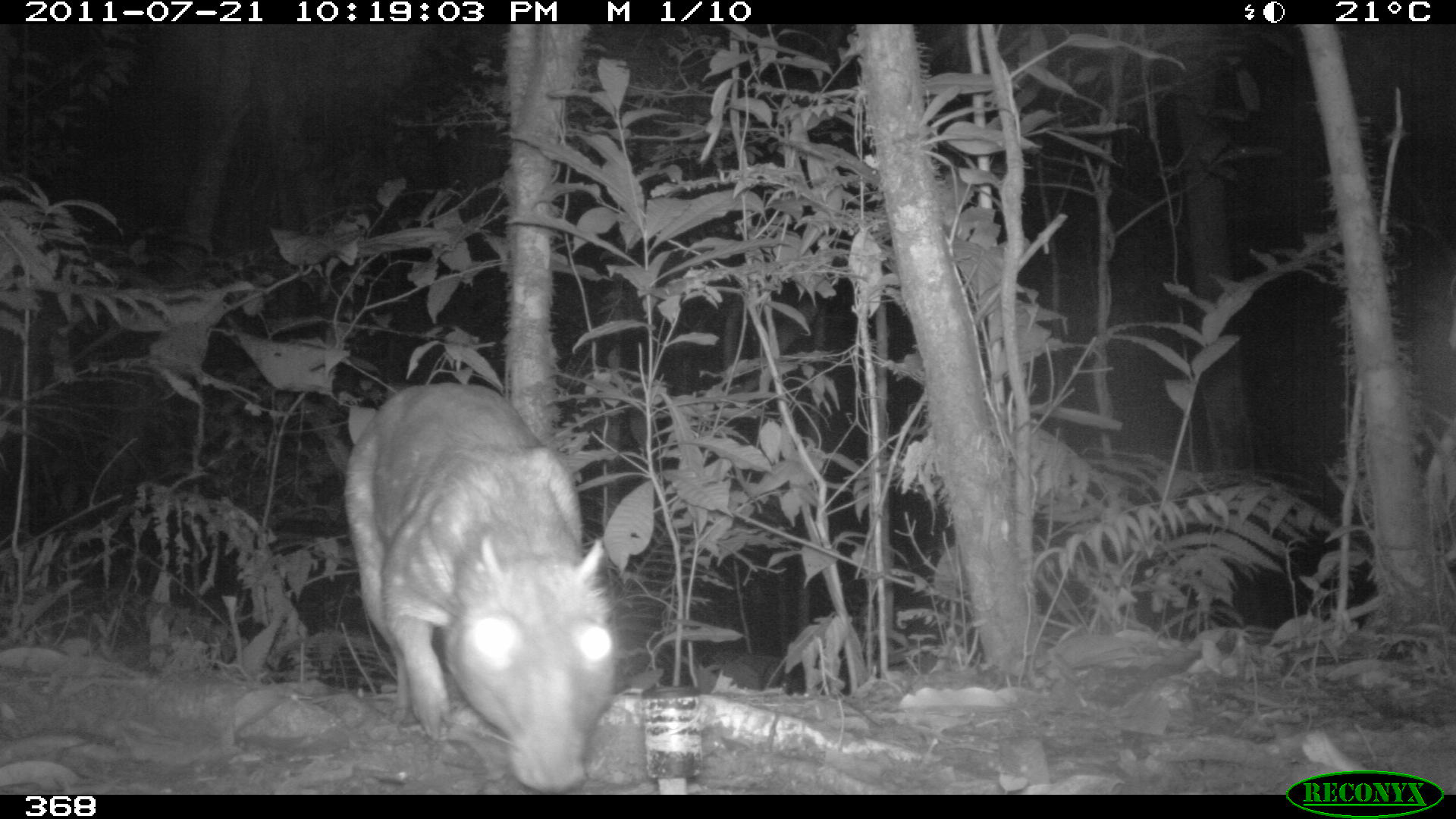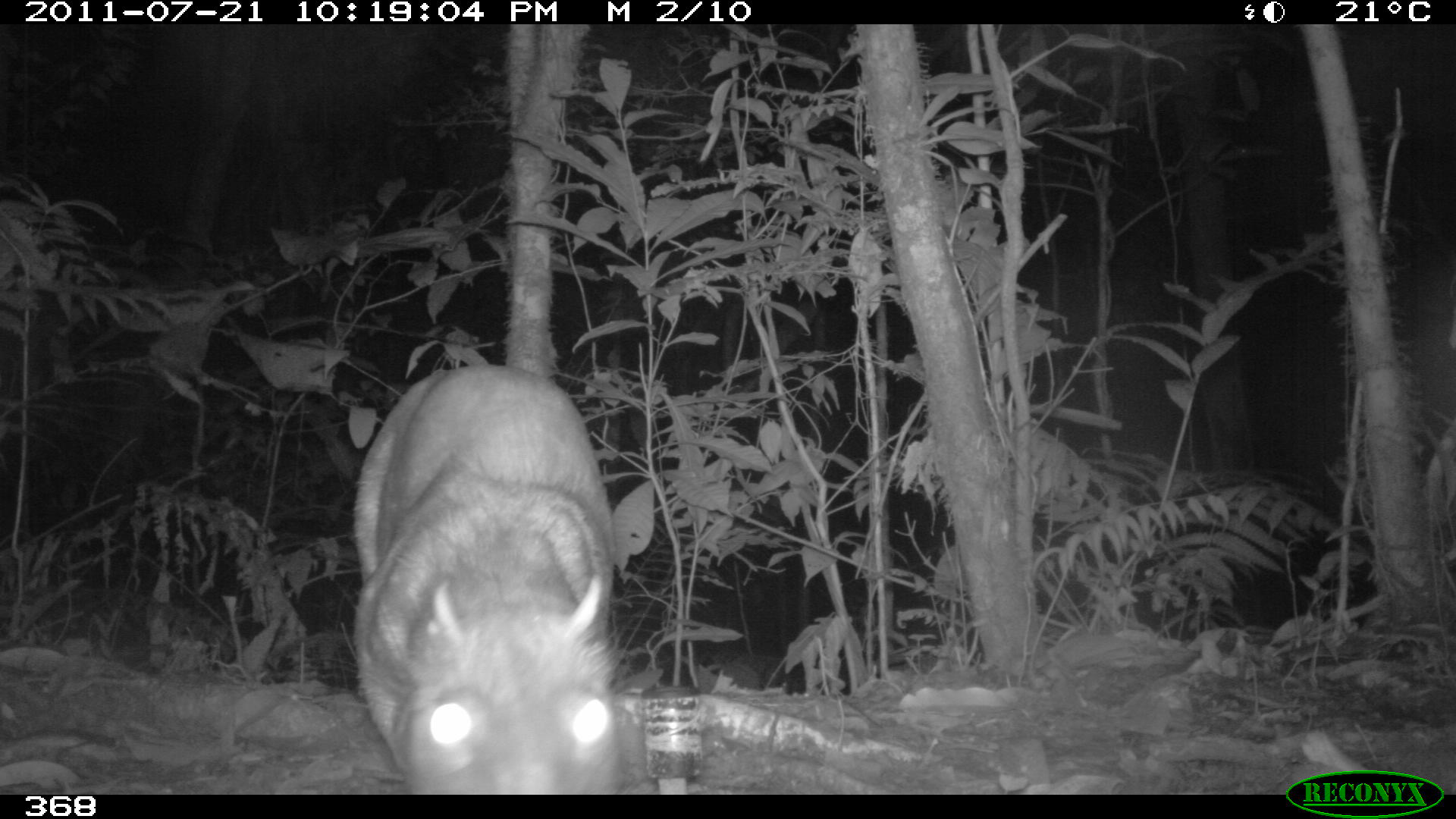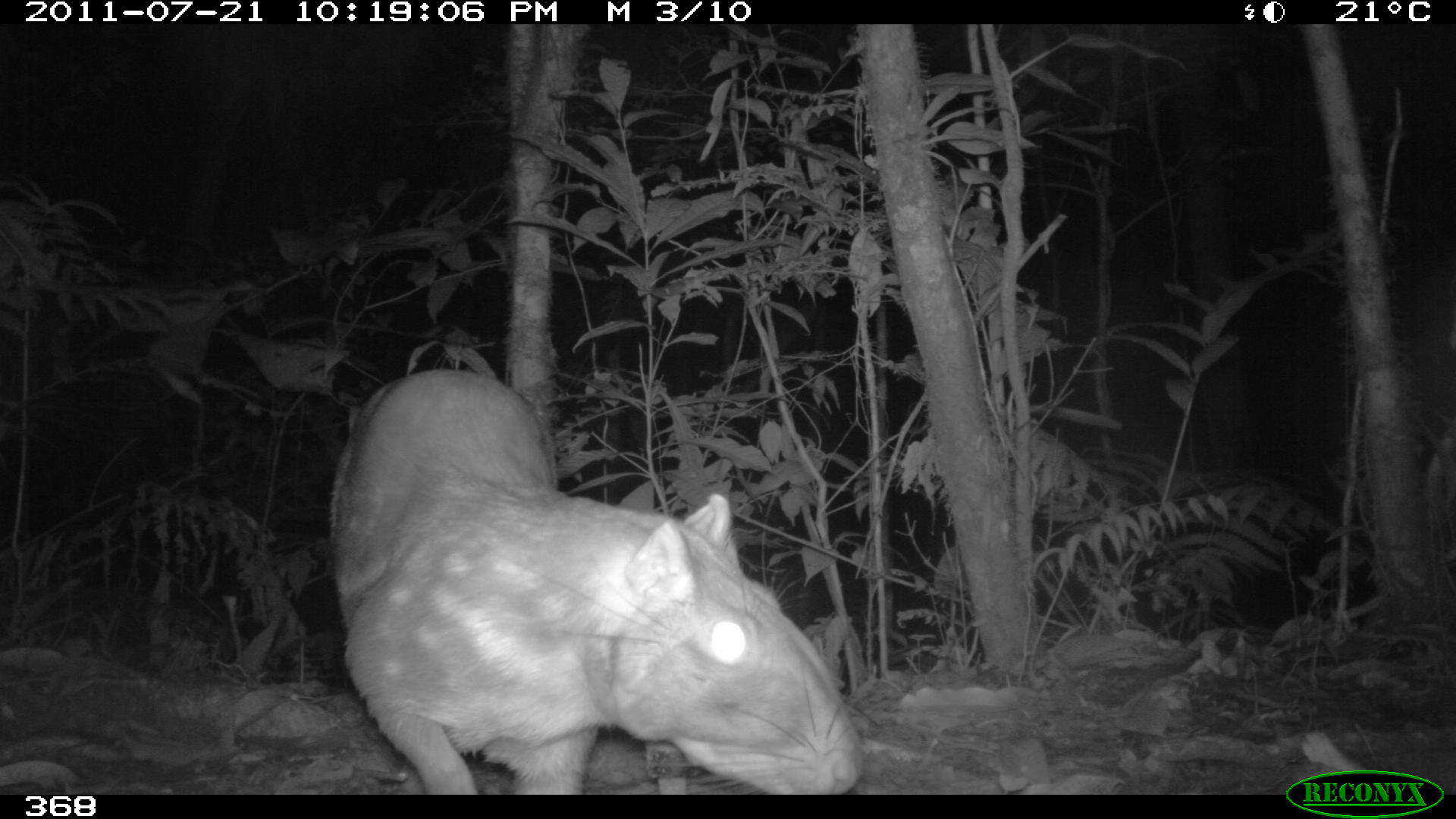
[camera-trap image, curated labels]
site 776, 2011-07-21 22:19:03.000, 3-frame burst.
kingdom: Animalia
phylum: Chordata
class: Mammalia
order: Rodentia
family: Cuniculidae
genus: Cuniculus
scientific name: Cuniculus paca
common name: spotted paca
Cuniculus paca (spotted paca).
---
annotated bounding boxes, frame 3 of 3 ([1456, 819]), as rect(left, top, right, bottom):
cuniculus paca: rect(322, 367, 871, 796)